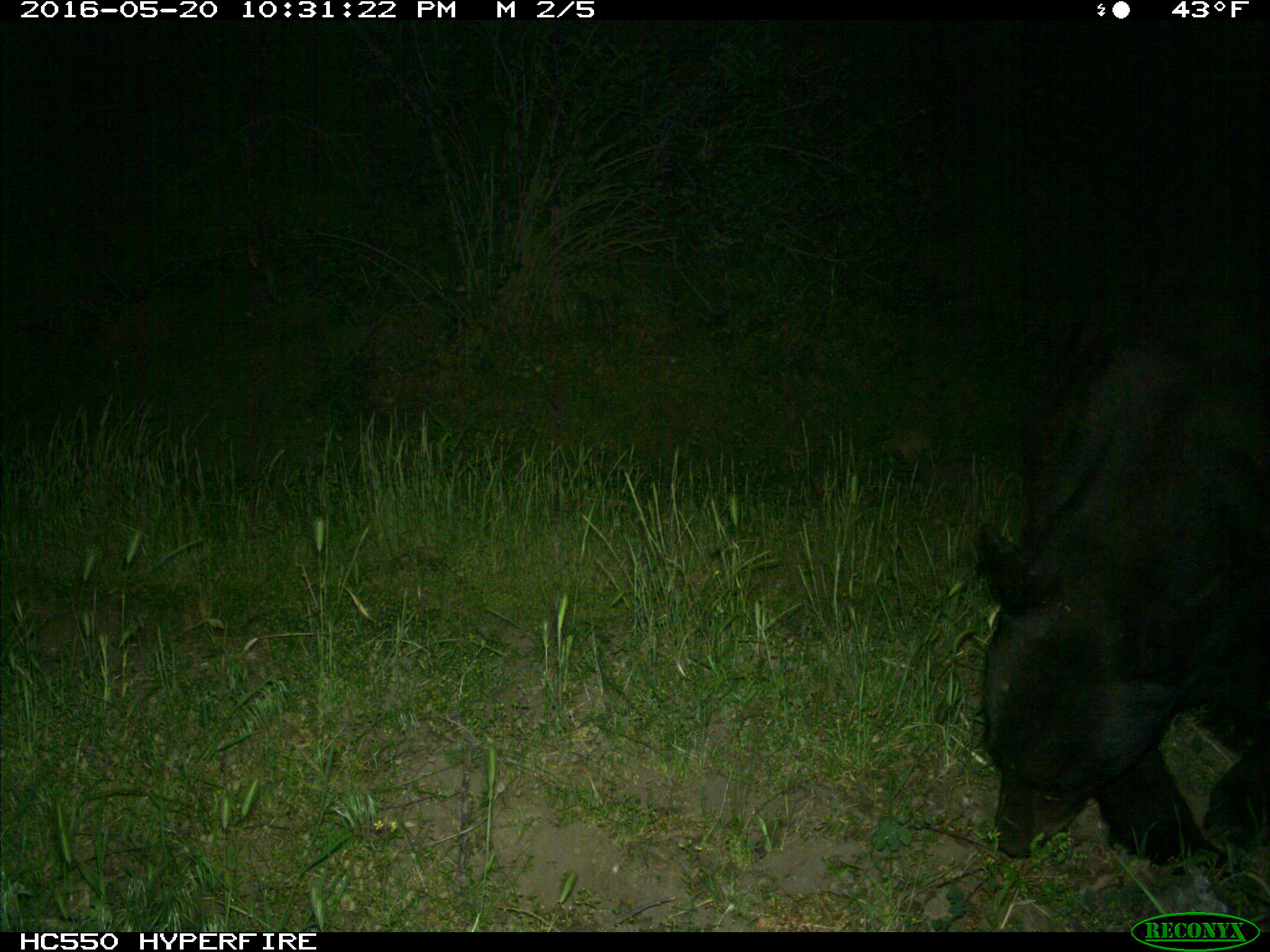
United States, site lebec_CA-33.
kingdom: Animalia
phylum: Chordata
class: Mammalia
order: Carnivora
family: Ursidae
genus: Ursus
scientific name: Ursus americanus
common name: american black bear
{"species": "Ursus americanus (american black bear)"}